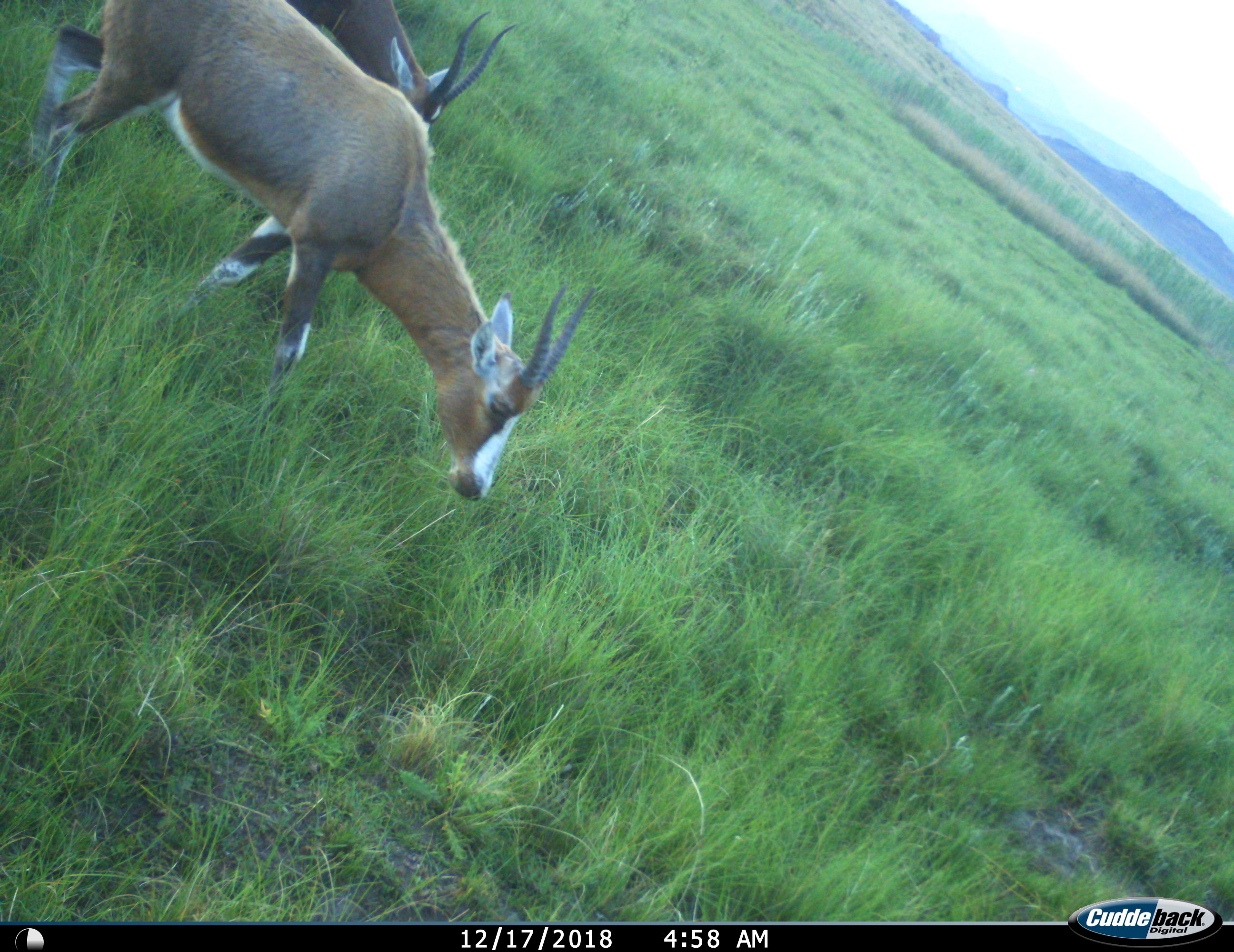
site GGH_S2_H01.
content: unidentified animal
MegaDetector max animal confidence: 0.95